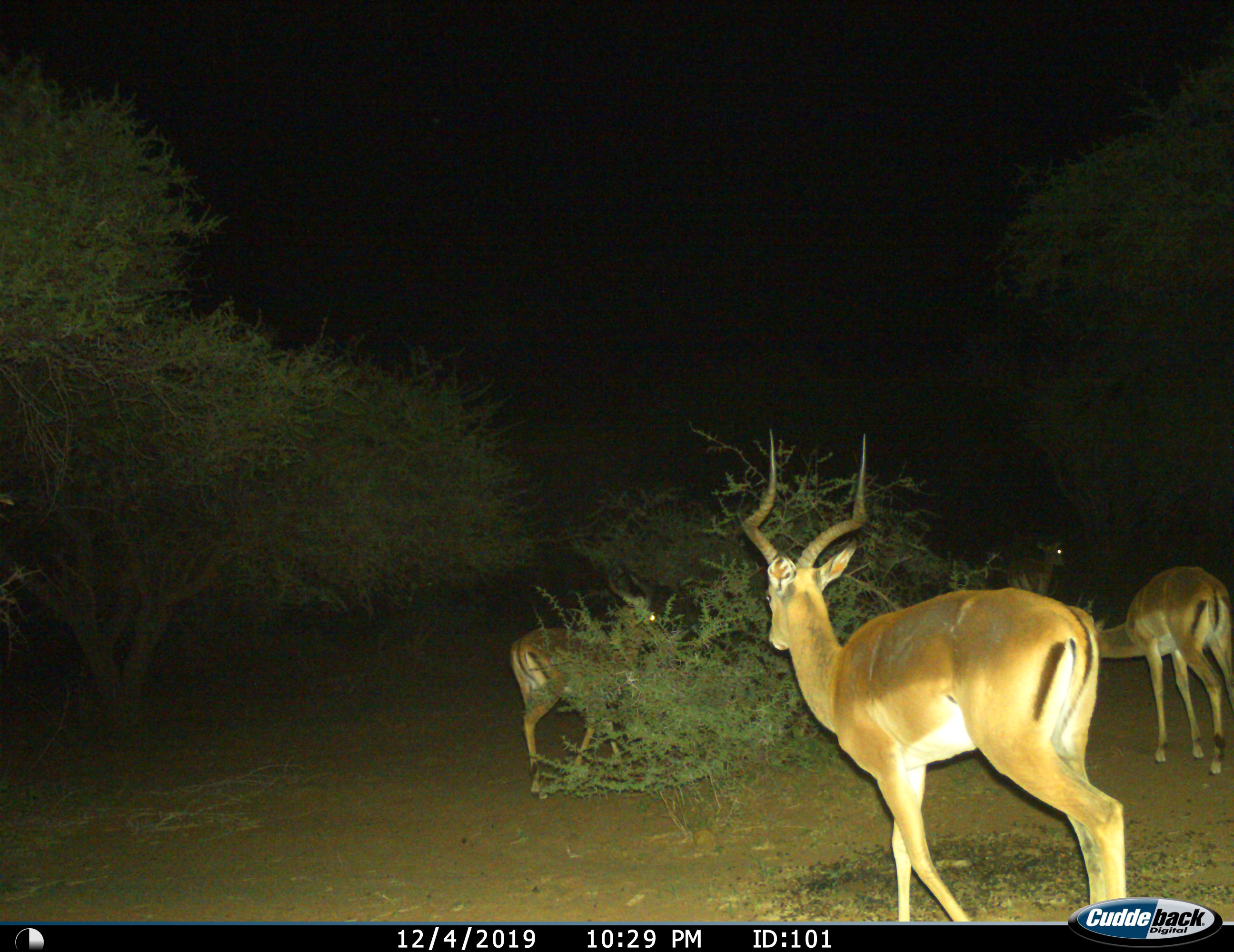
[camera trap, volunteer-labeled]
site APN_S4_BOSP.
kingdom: Animalia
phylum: Chordata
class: Mammalia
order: Artiodactyla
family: Bovidae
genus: Aepyceros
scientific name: Aepyceros melampus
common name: impala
Impala (Aepyceros melampus), count 4. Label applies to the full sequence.